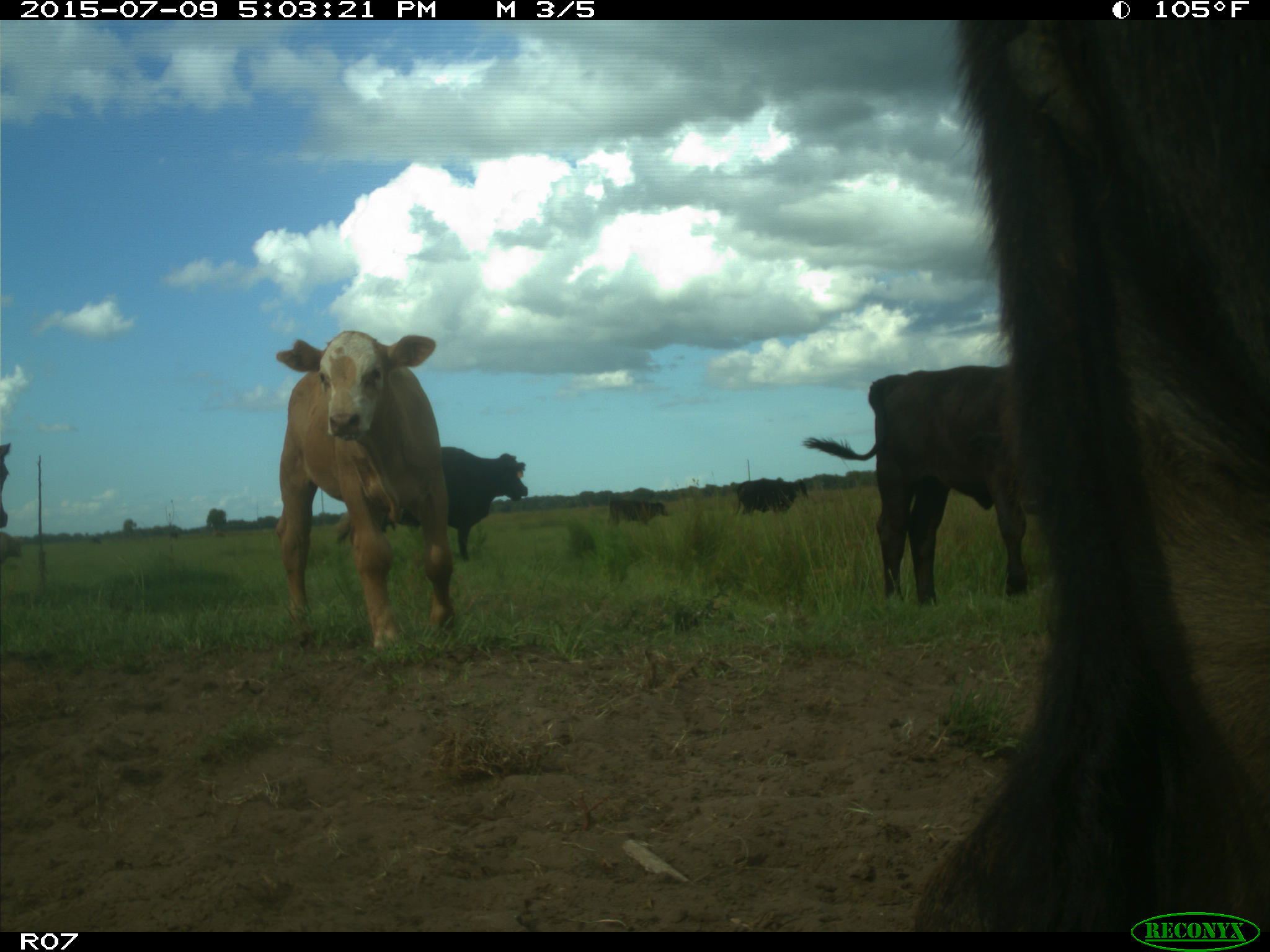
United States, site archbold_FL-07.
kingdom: Animalia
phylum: Chordata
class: Mammalia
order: Artiodactyla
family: Bovidae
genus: Bos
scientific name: Bos taurus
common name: domestic cow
Bos taurus (domestic cow).